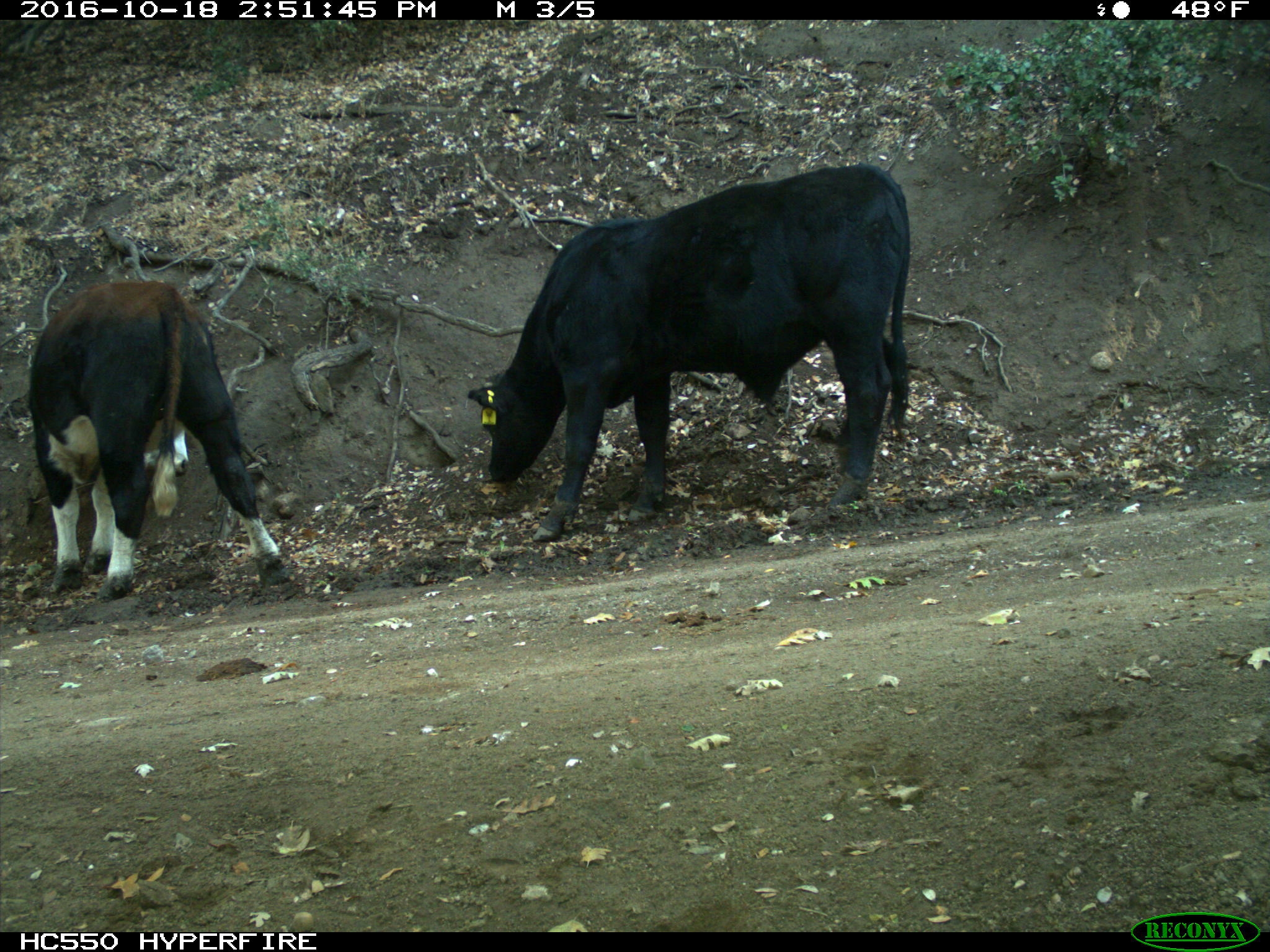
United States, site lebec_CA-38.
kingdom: Animalia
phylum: Chordata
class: Mammalia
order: Artiodactyla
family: Bovidae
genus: Bos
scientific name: Bos taurus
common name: domestic cow